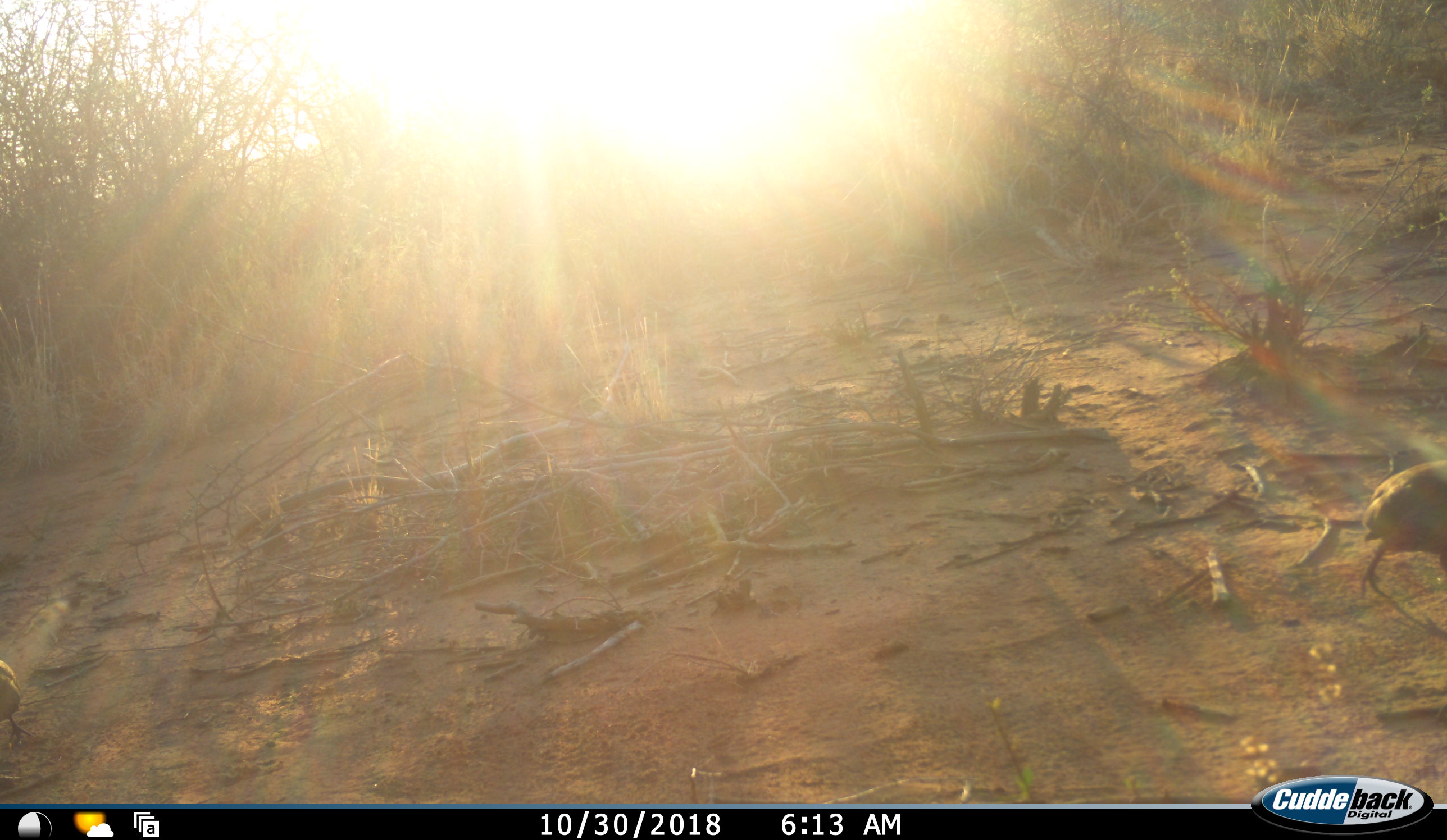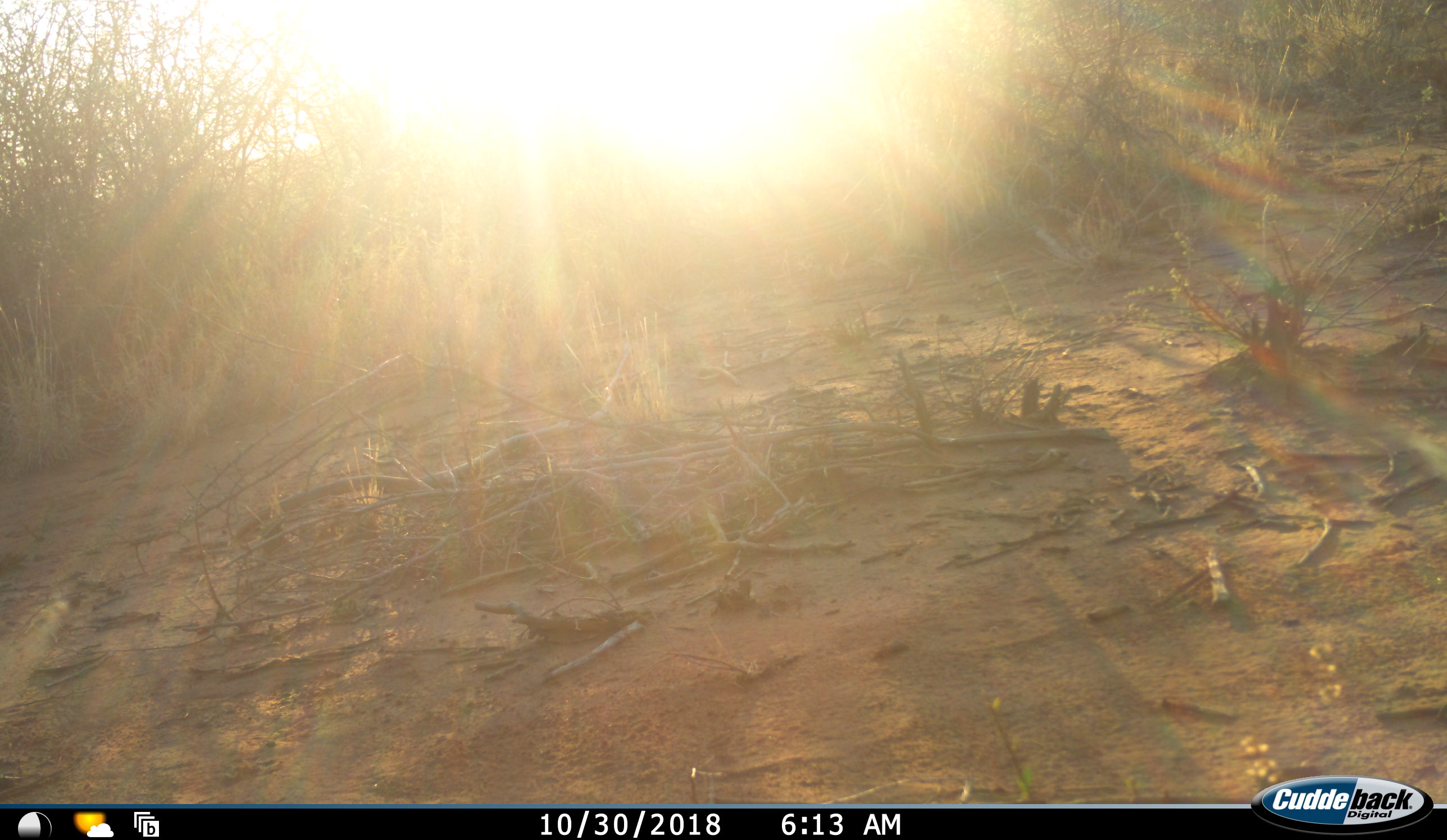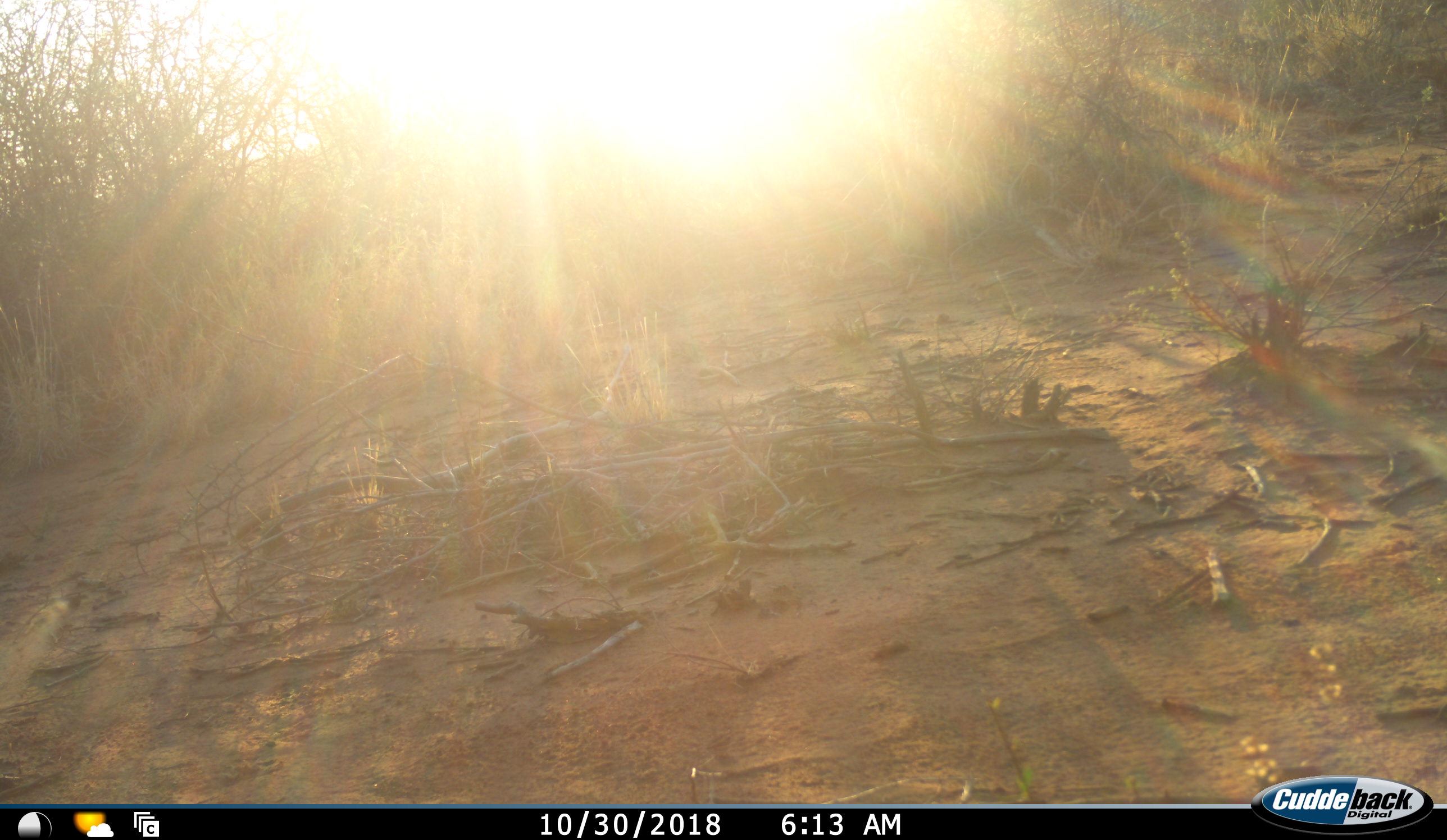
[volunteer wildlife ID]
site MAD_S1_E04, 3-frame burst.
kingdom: Animalia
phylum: Chordata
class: Aves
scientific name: Aves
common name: bird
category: birdother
Birdother (bird) (Aves), count 1. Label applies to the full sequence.